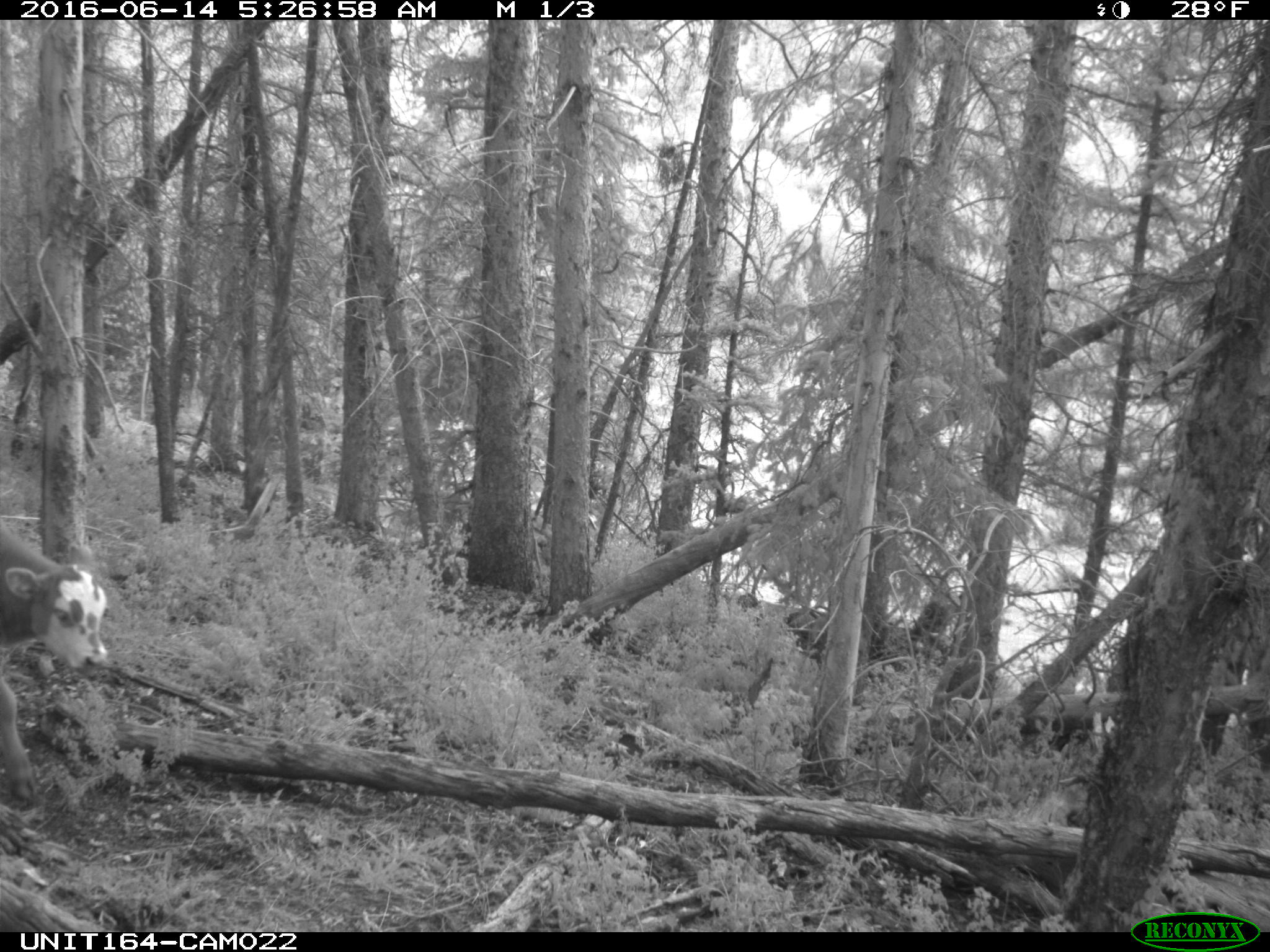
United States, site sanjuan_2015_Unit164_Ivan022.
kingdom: Animalia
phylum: Chordata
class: Mammalia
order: Artiodactyla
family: Bovidae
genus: Bos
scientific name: Bos taurus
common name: domestic cow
Bos taurus (domestic cow).